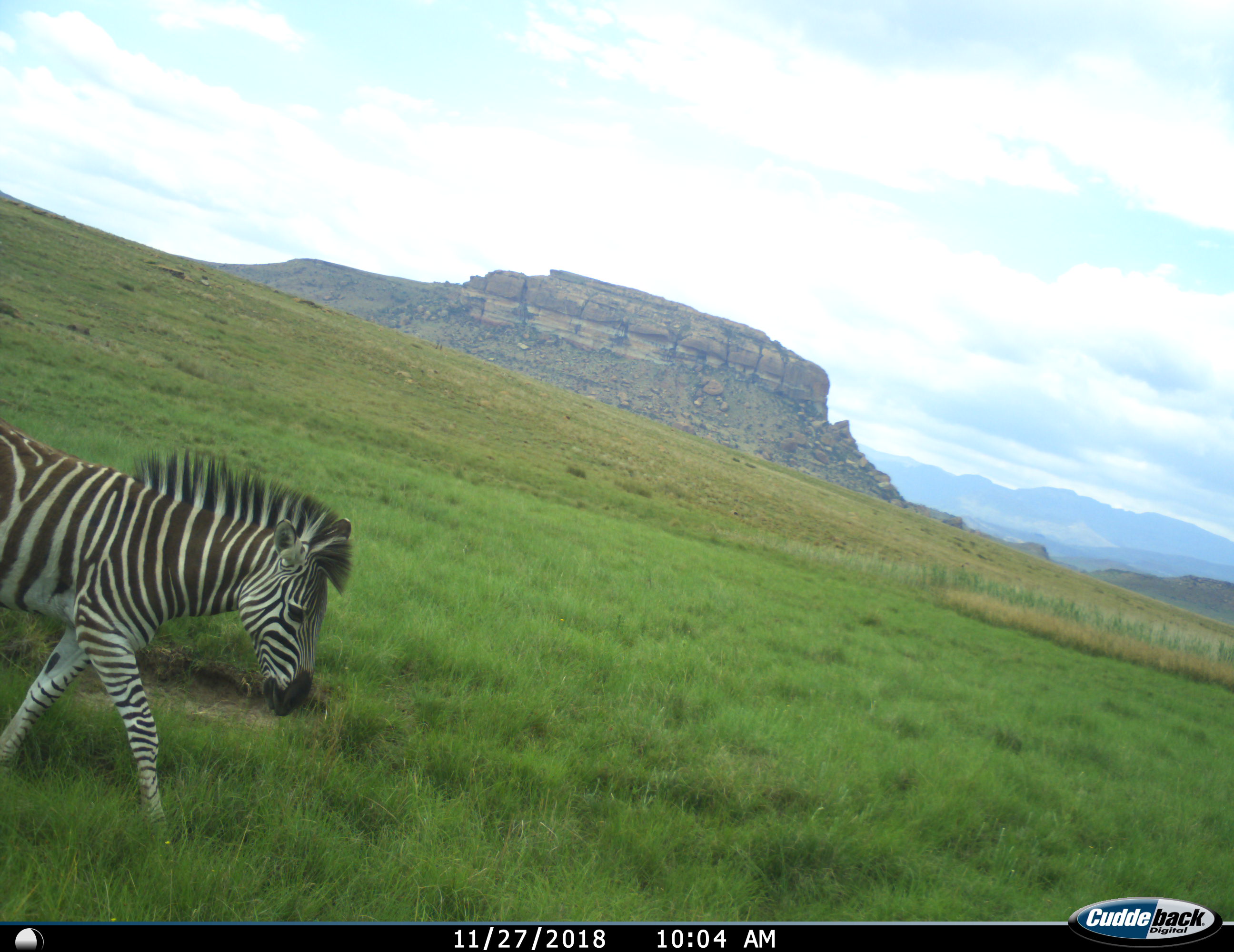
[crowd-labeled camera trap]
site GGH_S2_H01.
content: unidentified animal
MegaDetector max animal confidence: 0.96